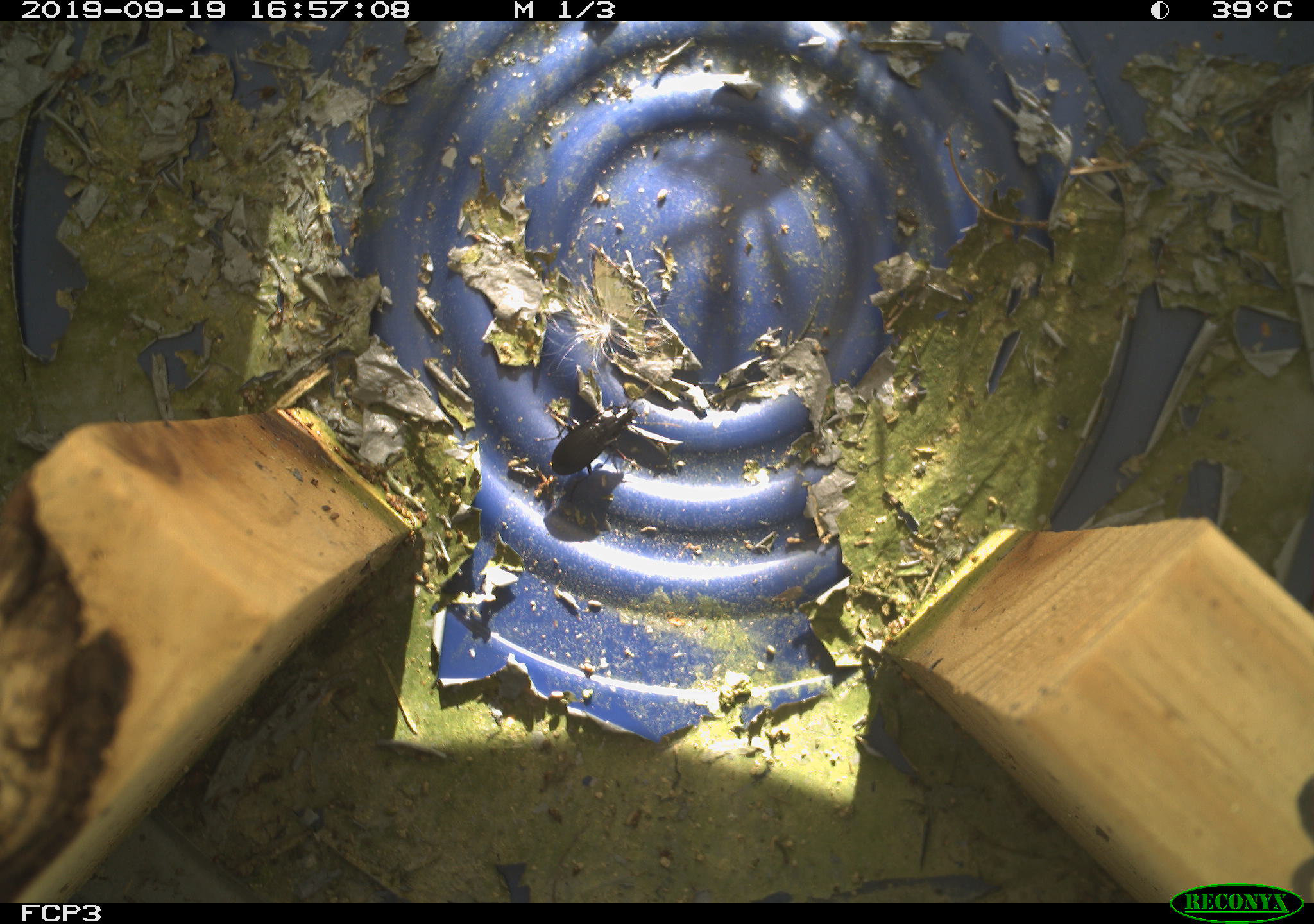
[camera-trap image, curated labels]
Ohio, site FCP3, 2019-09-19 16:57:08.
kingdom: Animalia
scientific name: Animalia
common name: animal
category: invertebrate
Invertebrate (animal) (Animalia).